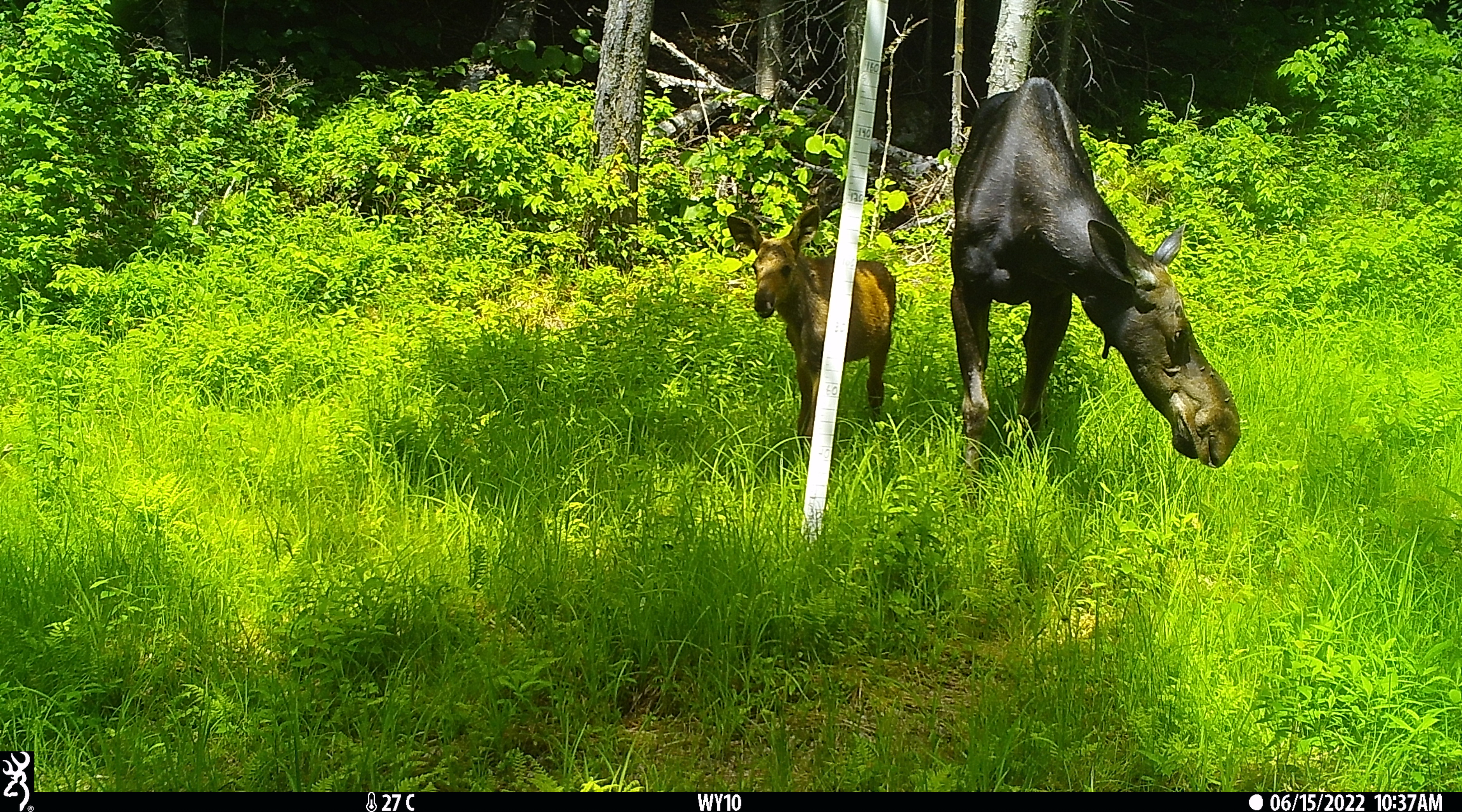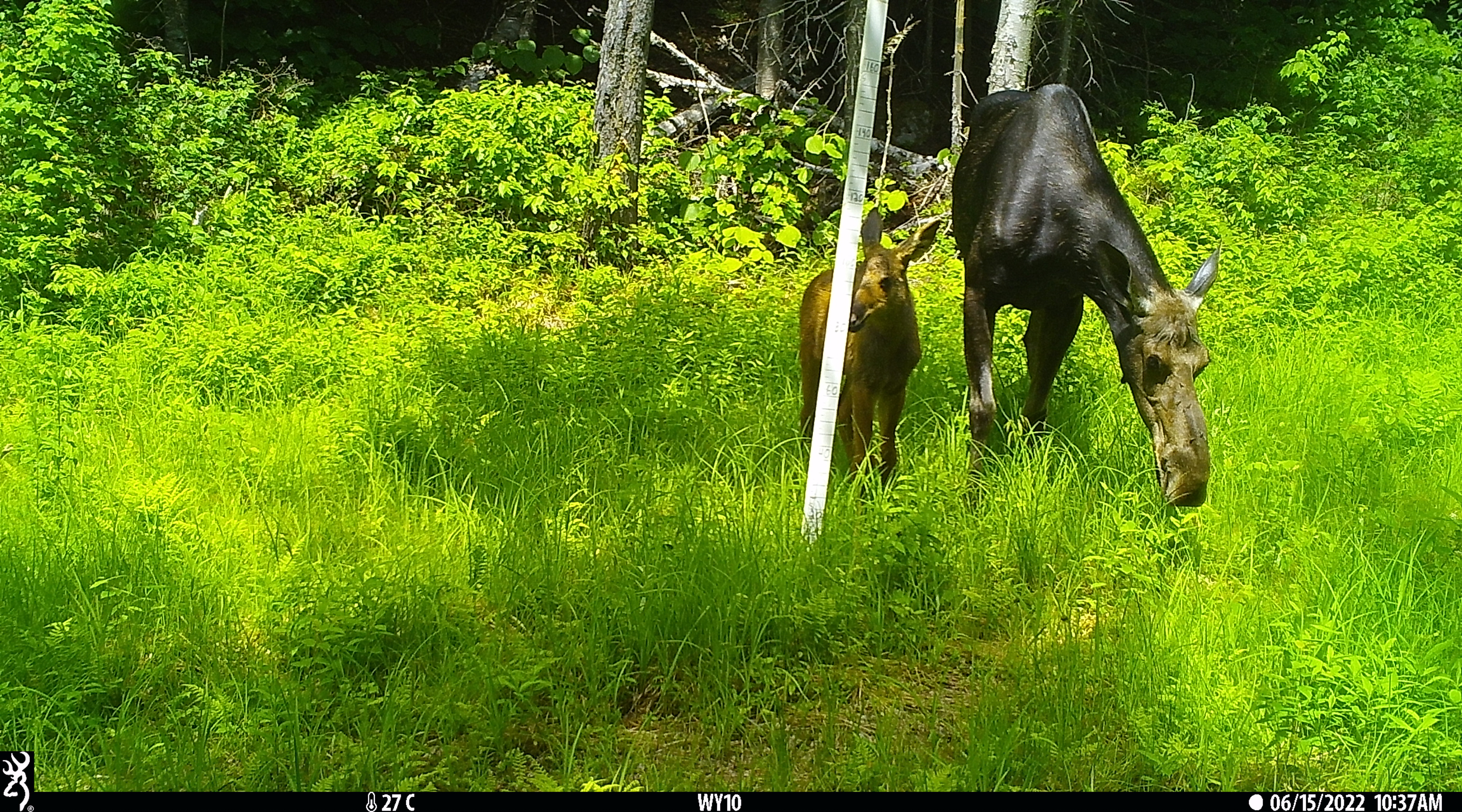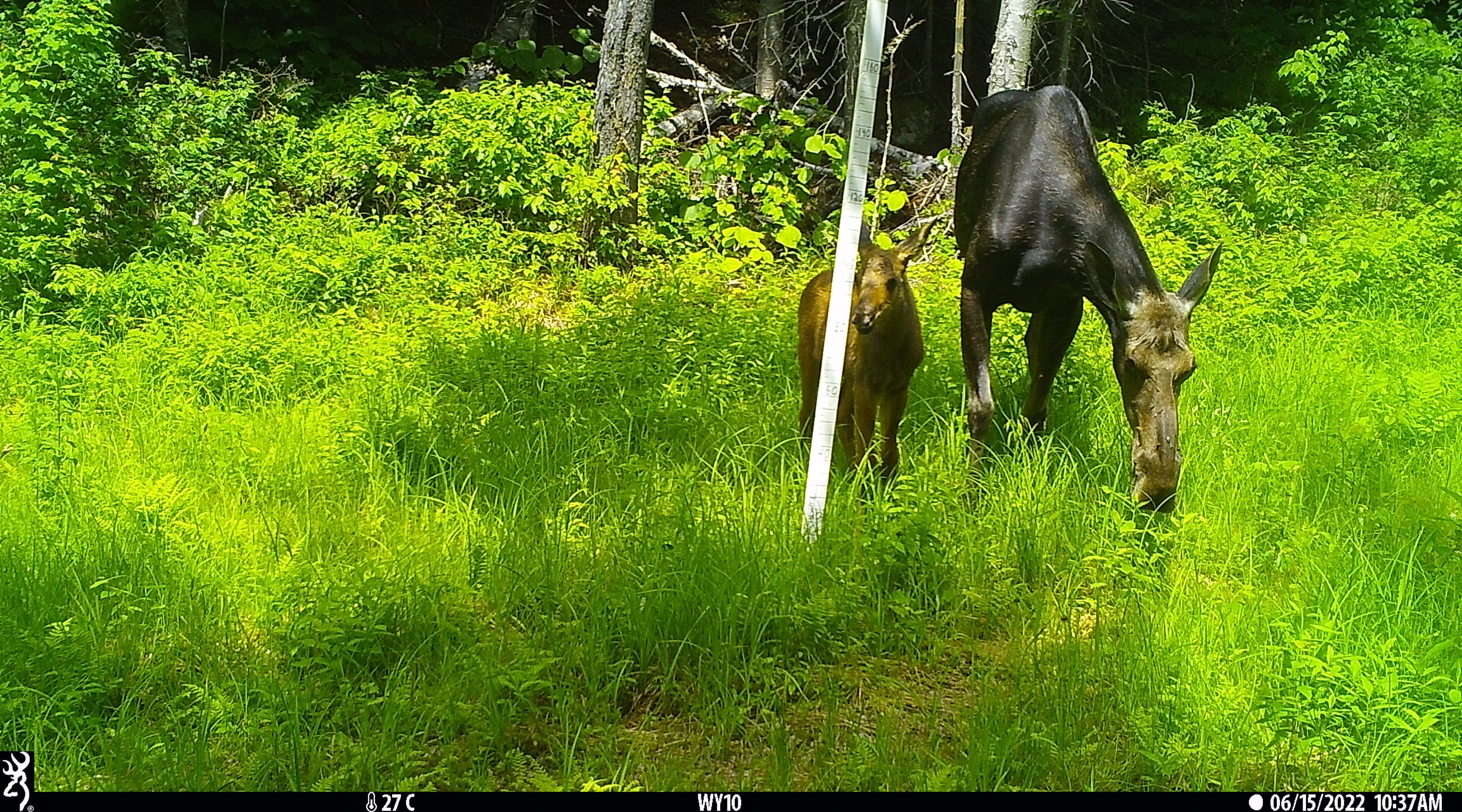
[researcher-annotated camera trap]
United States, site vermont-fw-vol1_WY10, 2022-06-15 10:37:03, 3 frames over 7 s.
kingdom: Animalia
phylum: Chordata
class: Mammalia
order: Artiodactyla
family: Cervidae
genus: Alces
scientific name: Alces alces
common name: moose